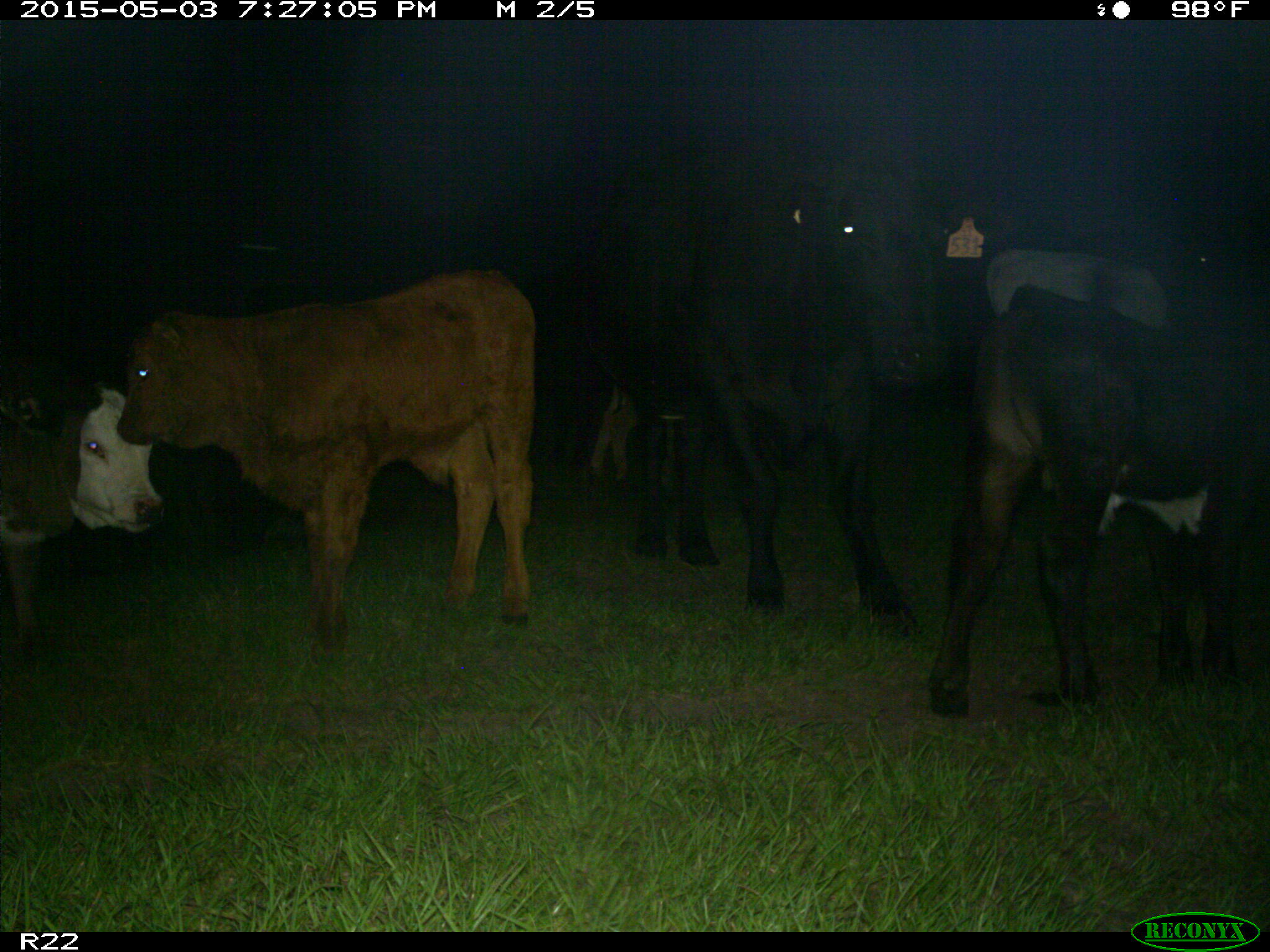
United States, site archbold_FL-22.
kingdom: Animalia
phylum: Chordata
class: Mammalia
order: Artiodactyla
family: Bovidae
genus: Bos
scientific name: Bos taurus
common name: domestic cow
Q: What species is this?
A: Bos taurus (domestic cow).